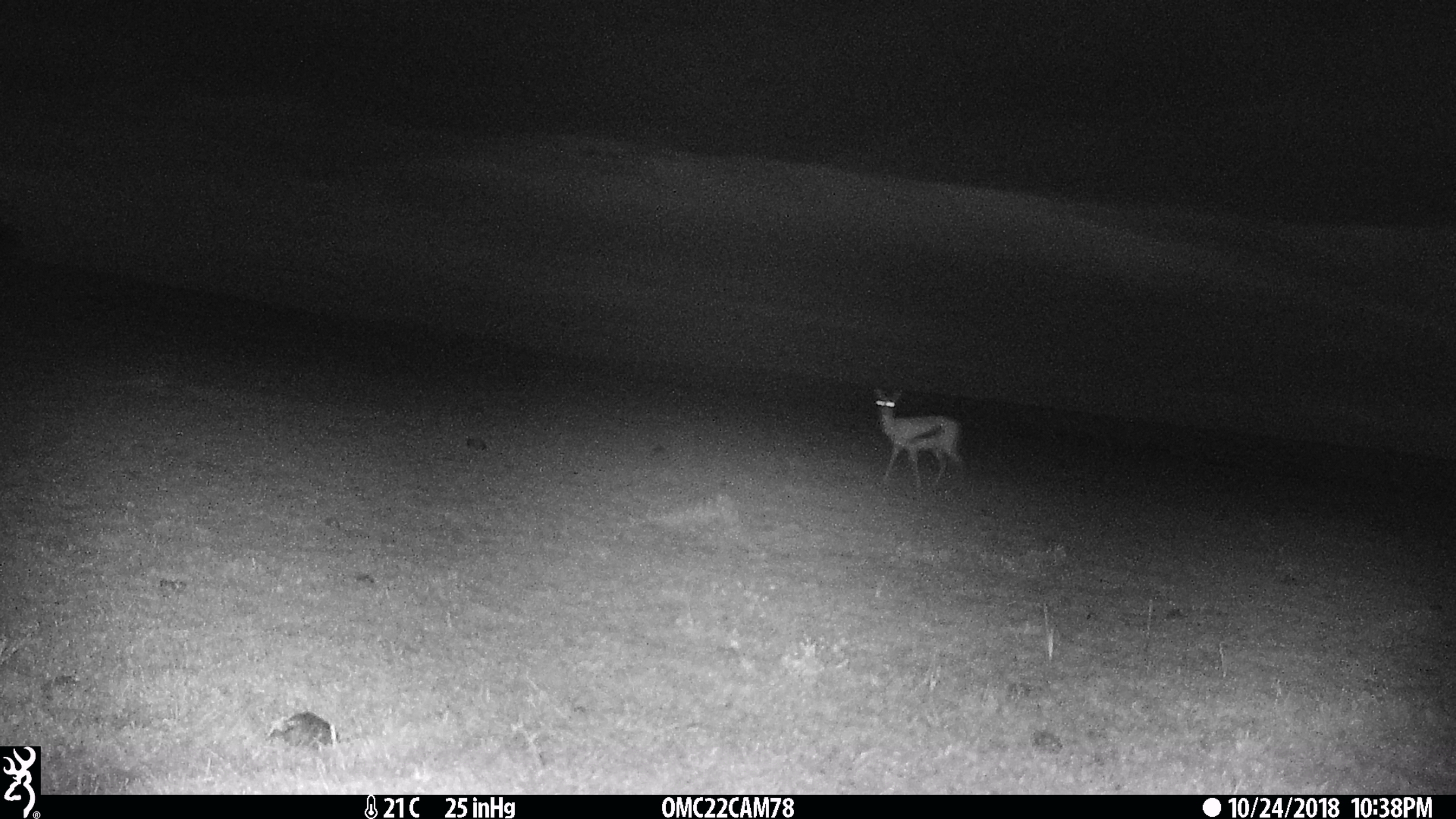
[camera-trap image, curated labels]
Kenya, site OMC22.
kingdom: Animalia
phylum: Chordata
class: Mammalia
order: Artiodactyla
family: Bovidae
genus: Eudorcas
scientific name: Eudorcas thomsonii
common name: thomon's gazelle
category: gazelle thomsons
Gazelle thomsons (thomon's gazelle) (Eudorcas thomsonii).